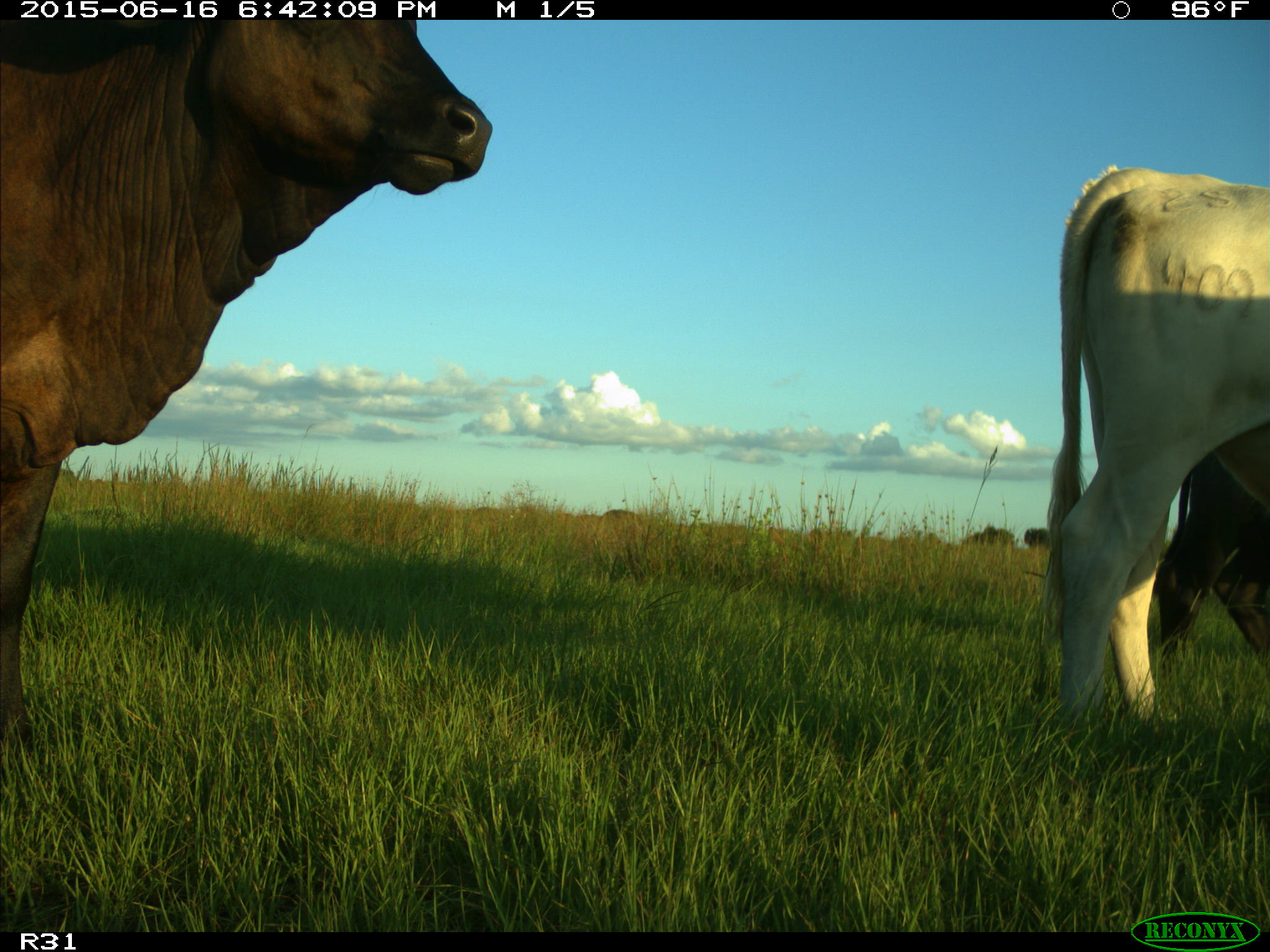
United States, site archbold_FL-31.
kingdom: Animalia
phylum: Chordata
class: Mammalia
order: Artiodactyla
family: Bovidae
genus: Bos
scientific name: Bos taurus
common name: domestic cow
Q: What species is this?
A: Bos taurus (domestic cow).